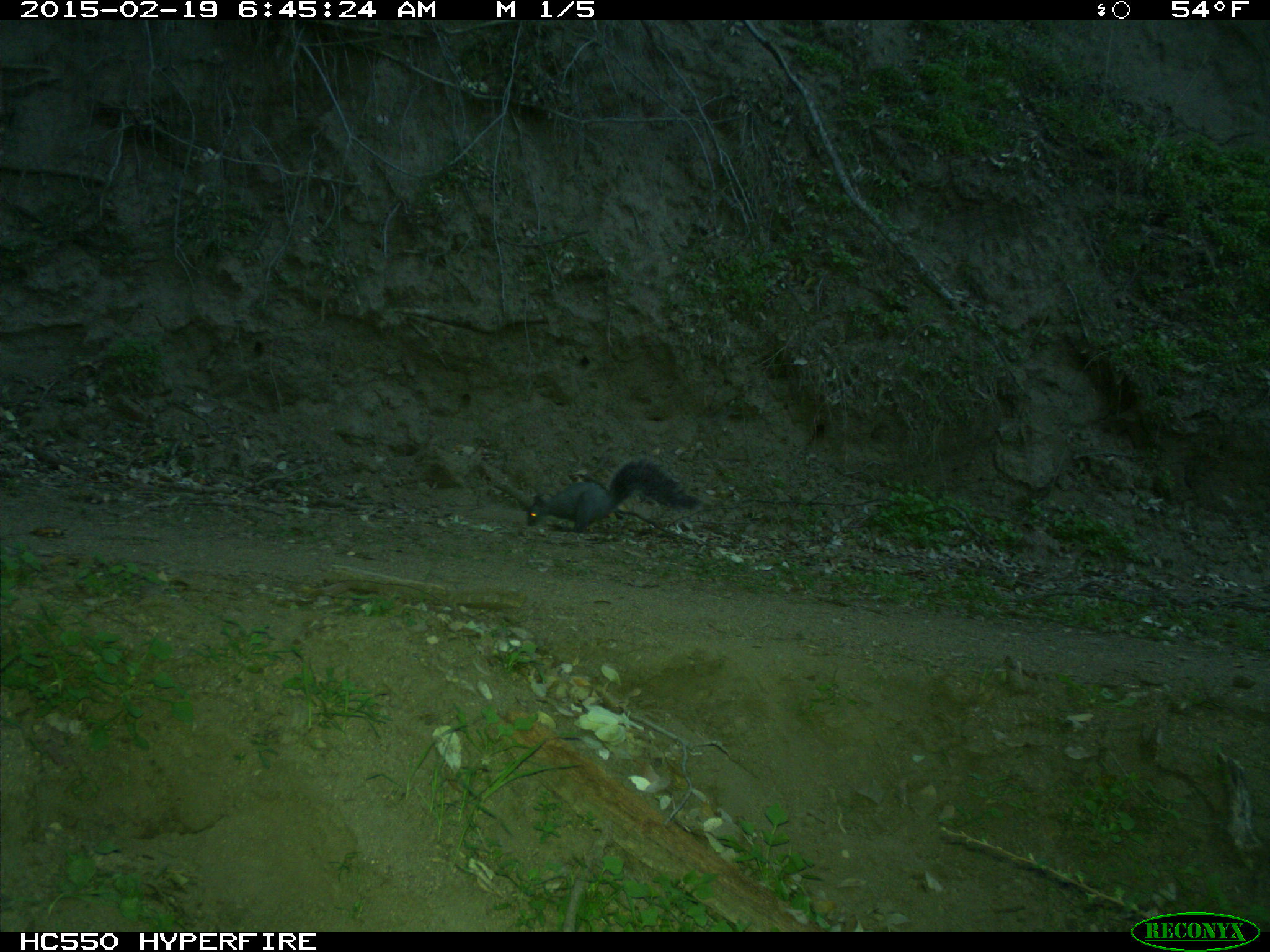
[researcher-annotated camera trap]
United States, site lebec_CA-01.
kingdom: Animalia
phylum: Chordata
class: Mammalia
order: Rodentia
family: Sciuridae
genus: Sciurus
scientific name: Sciurus carolinensis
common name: eastern gray squirrel